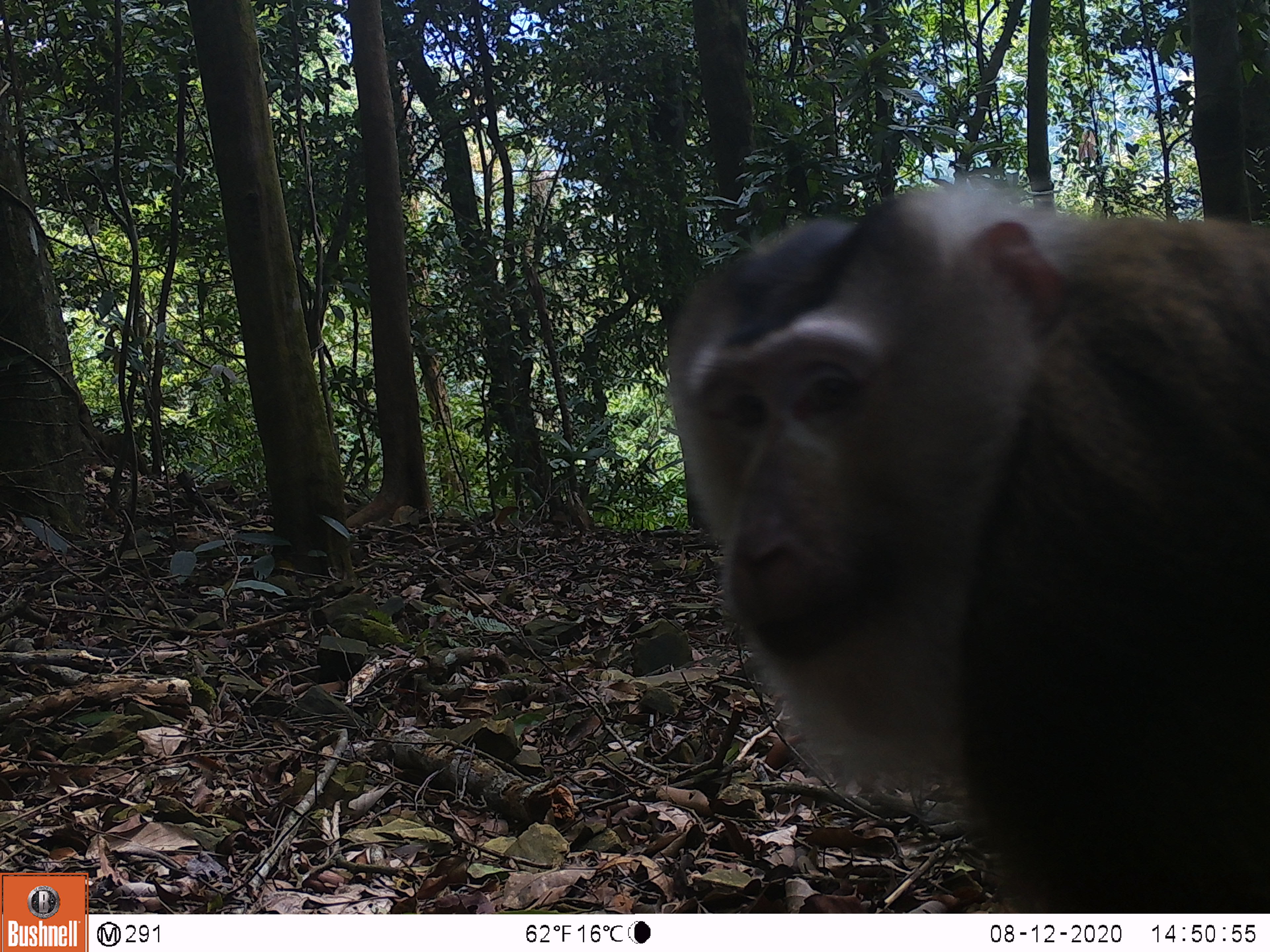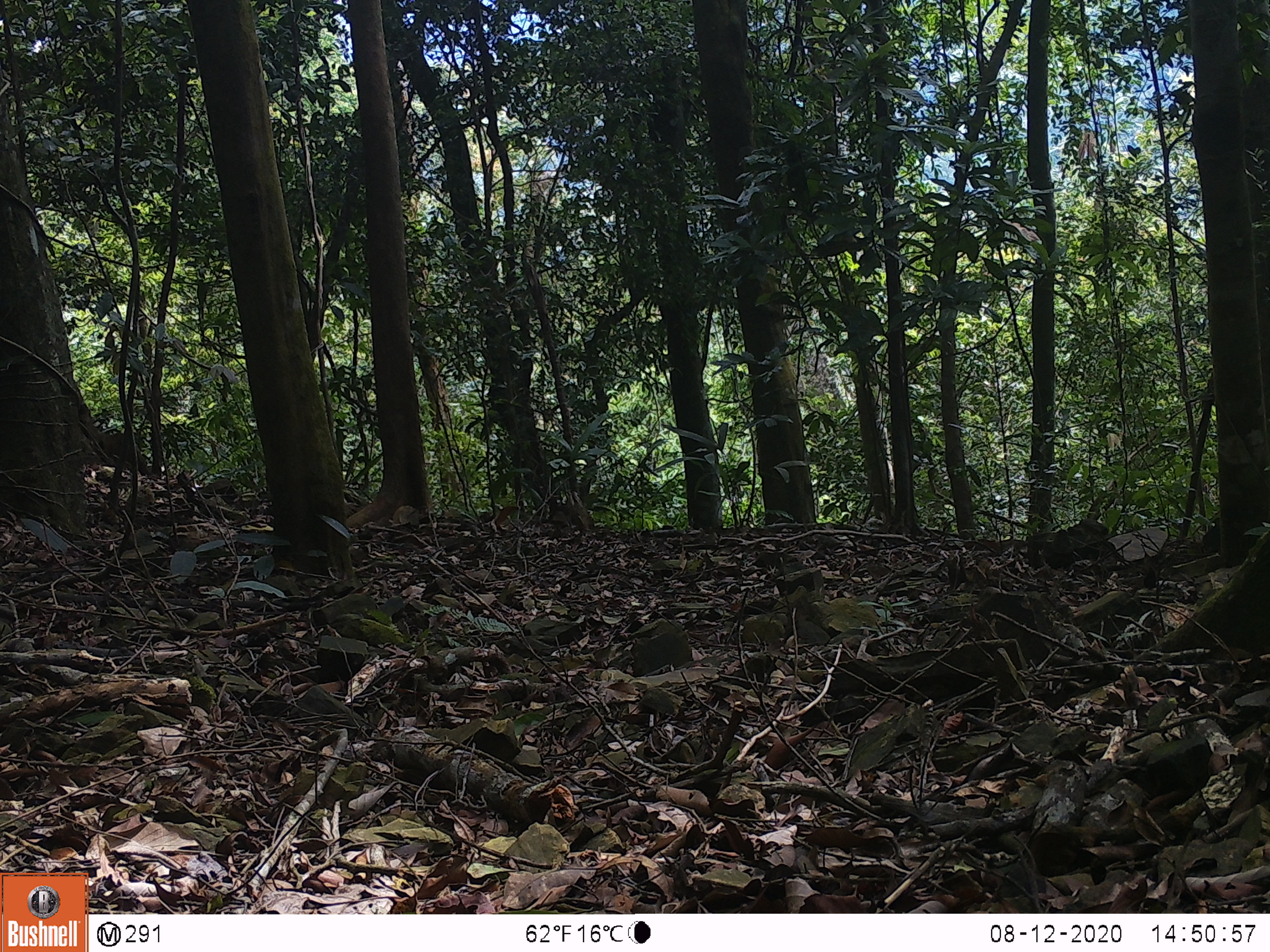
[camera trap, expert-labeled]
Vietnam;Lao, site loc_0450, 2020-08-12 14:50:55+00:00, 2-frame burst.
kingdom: Animalia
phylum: Chordata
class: Mammalia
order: Primates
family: Cercopithecidae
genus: Macaca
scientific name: Macaca nemestrina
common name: pig-tailed macaque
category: pig tailed macaque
Pig tailed macaque (pig-tailed macaque) (Macaca nemestrina). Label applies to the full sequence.